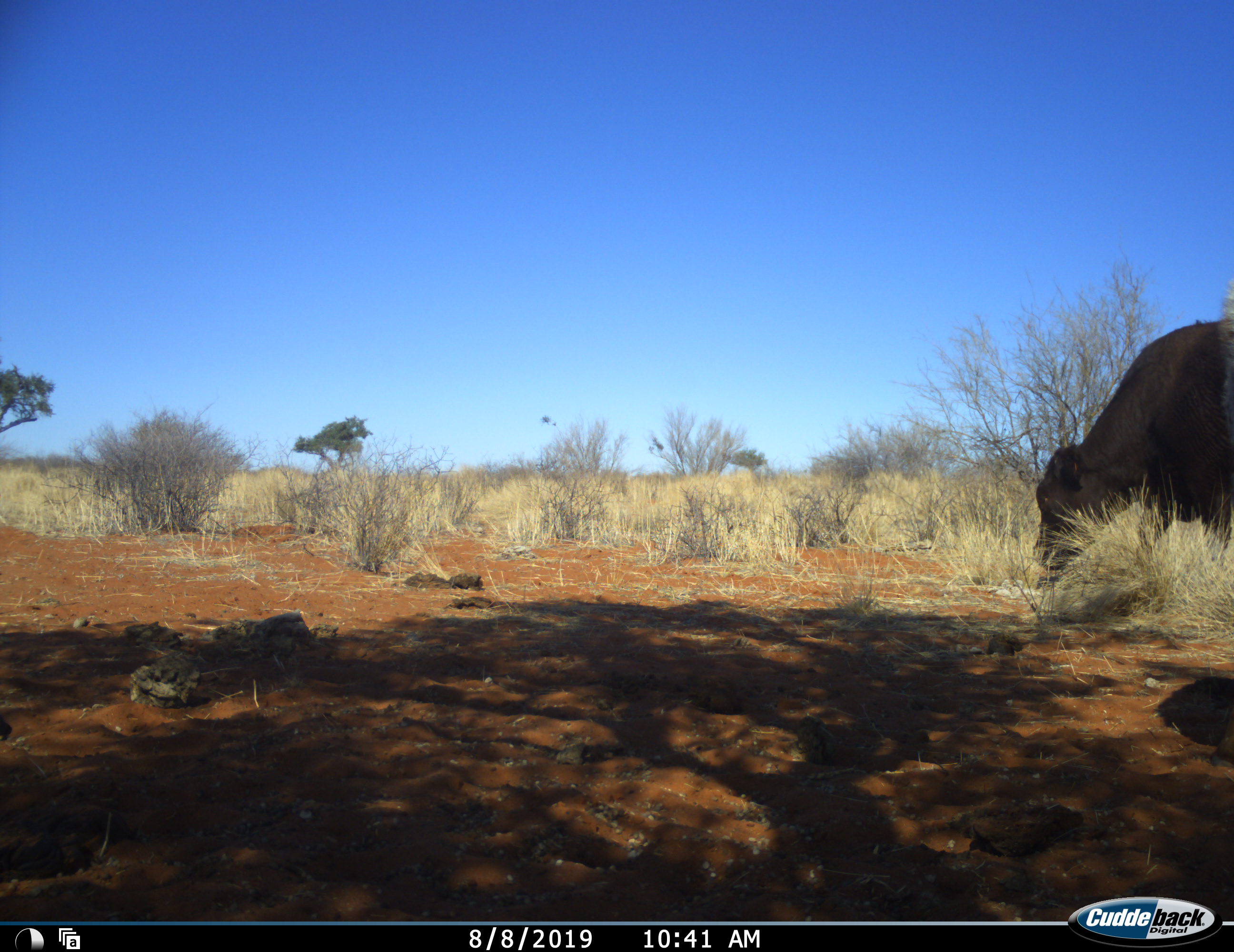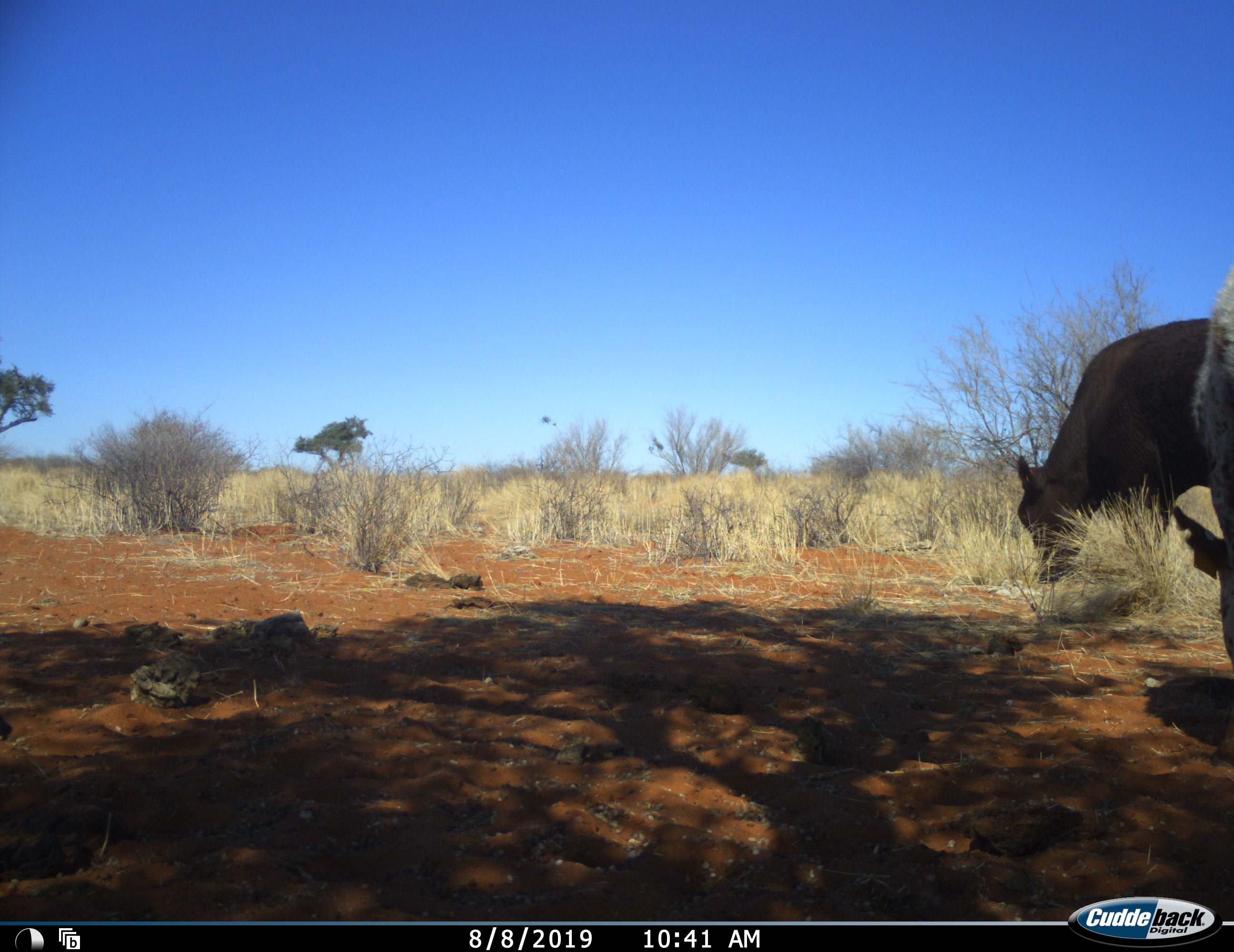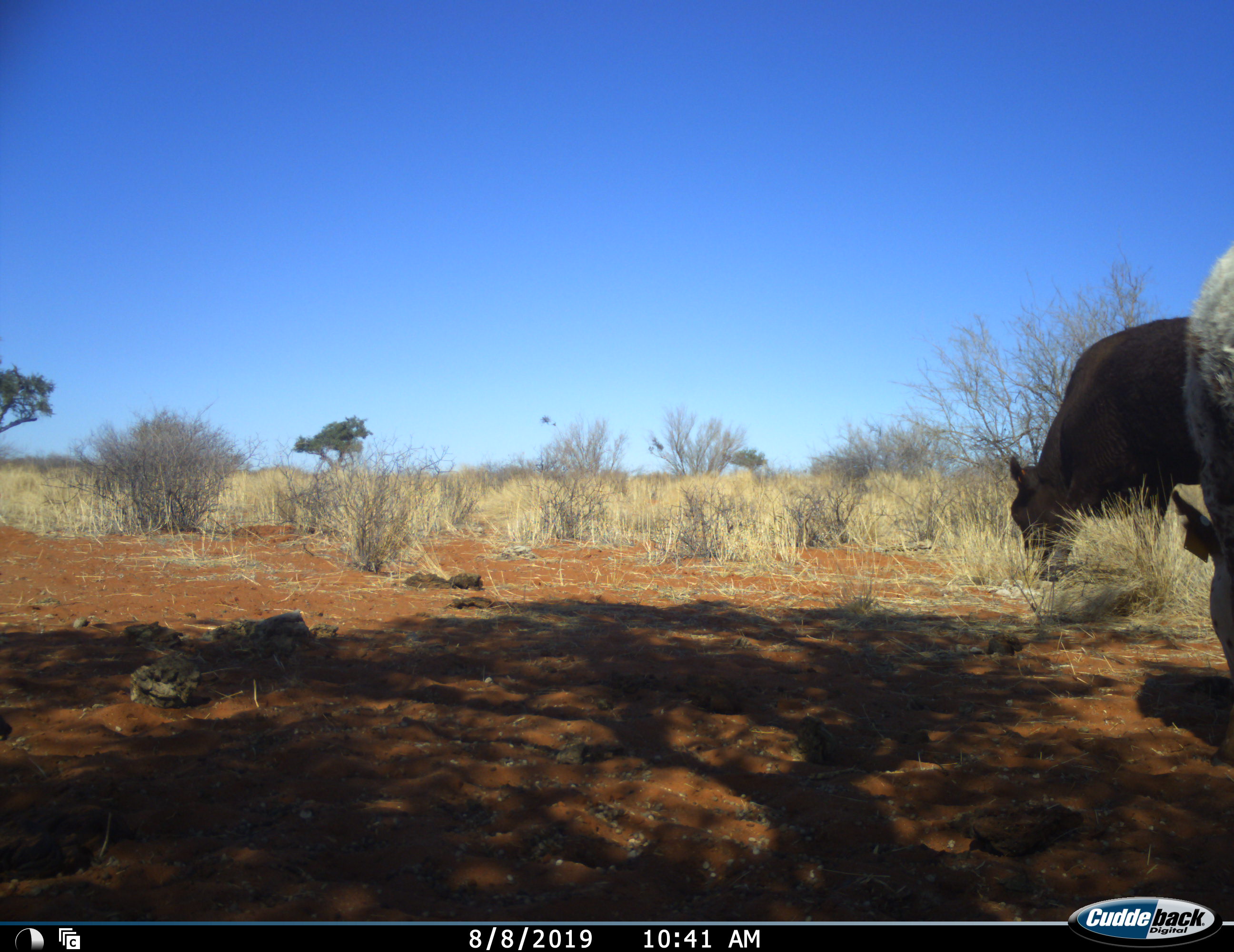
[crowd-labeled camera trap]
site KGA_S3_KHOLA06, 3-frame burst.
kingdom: Animalia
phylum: Chordata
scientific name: Vertebrata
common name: domestic animal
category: domesticanimal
Domesticanimal (domestic animal) (Vertebrata), count 2. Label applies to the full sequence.